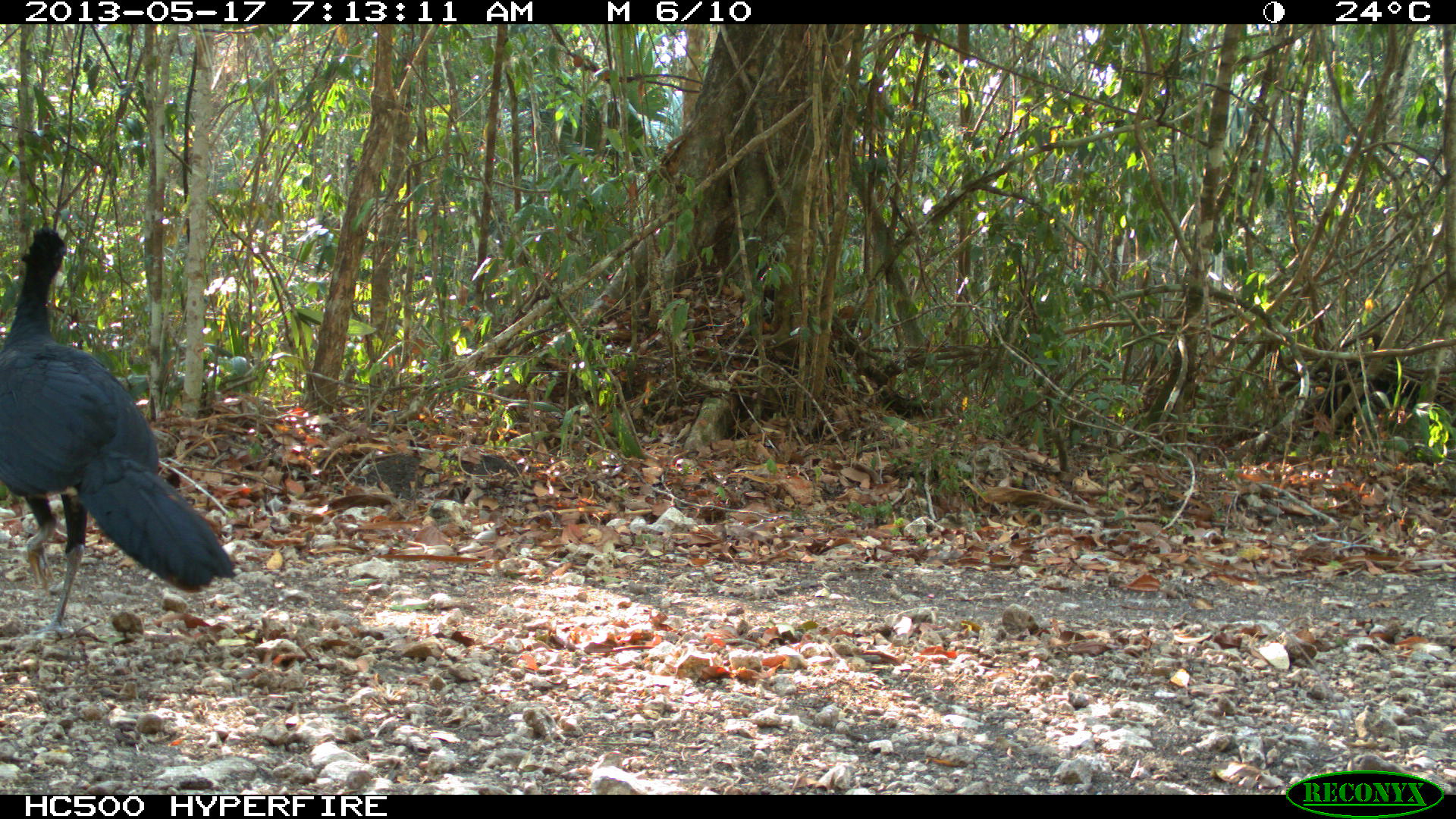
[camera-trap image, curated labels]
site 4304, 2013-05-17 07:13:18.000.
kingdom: Animalia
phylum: Chordata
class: Aves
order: Galliformes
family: Cracidae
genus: Crax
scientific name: Crax rubra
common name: great curassow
Crax rubra (great curassow), count 1, sex male.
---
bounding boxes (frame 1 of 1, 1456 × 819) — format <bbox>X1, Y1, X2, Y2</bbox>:
crax rubra: <bbox>0, 222, 238, 637</bbox>